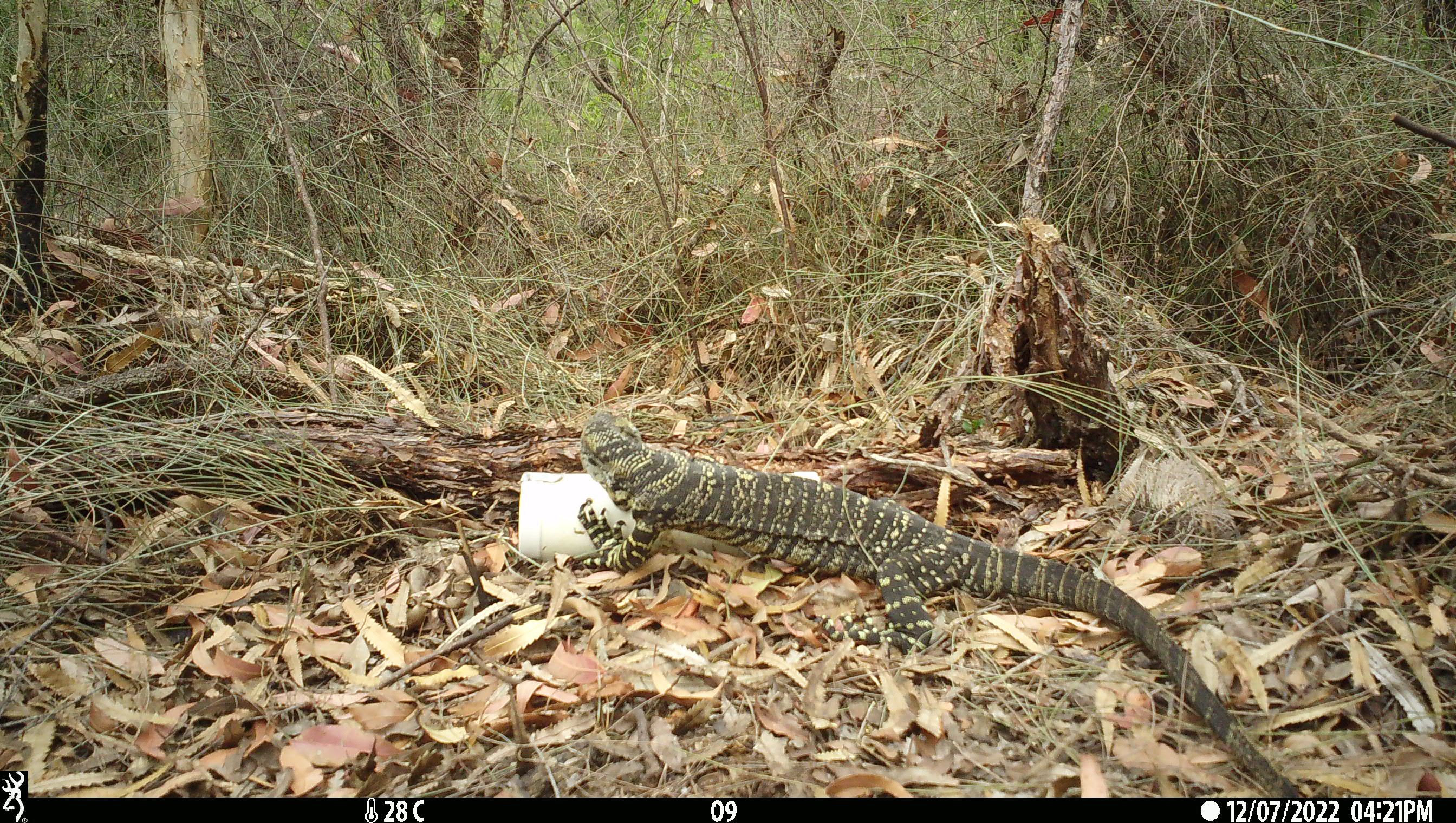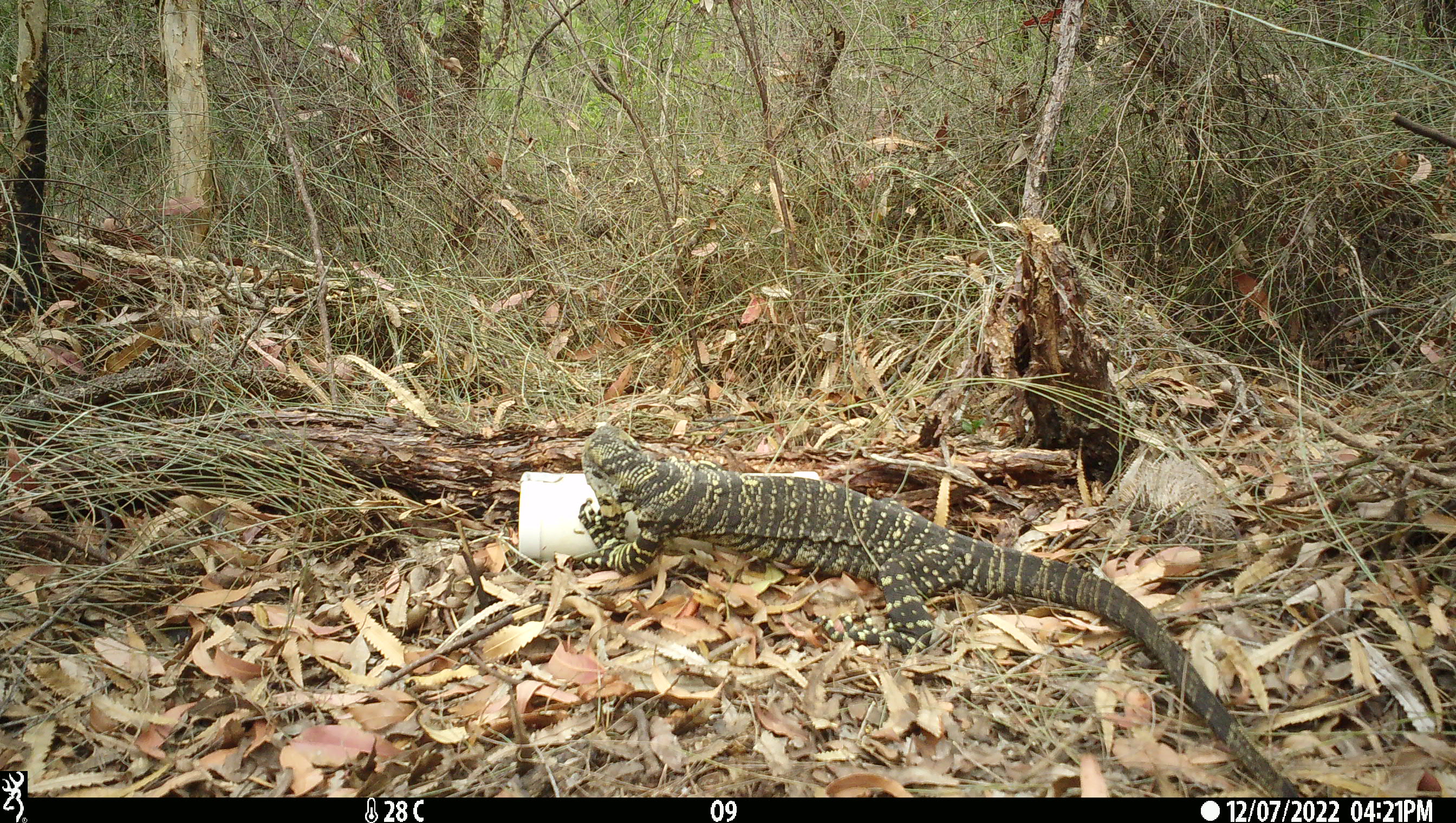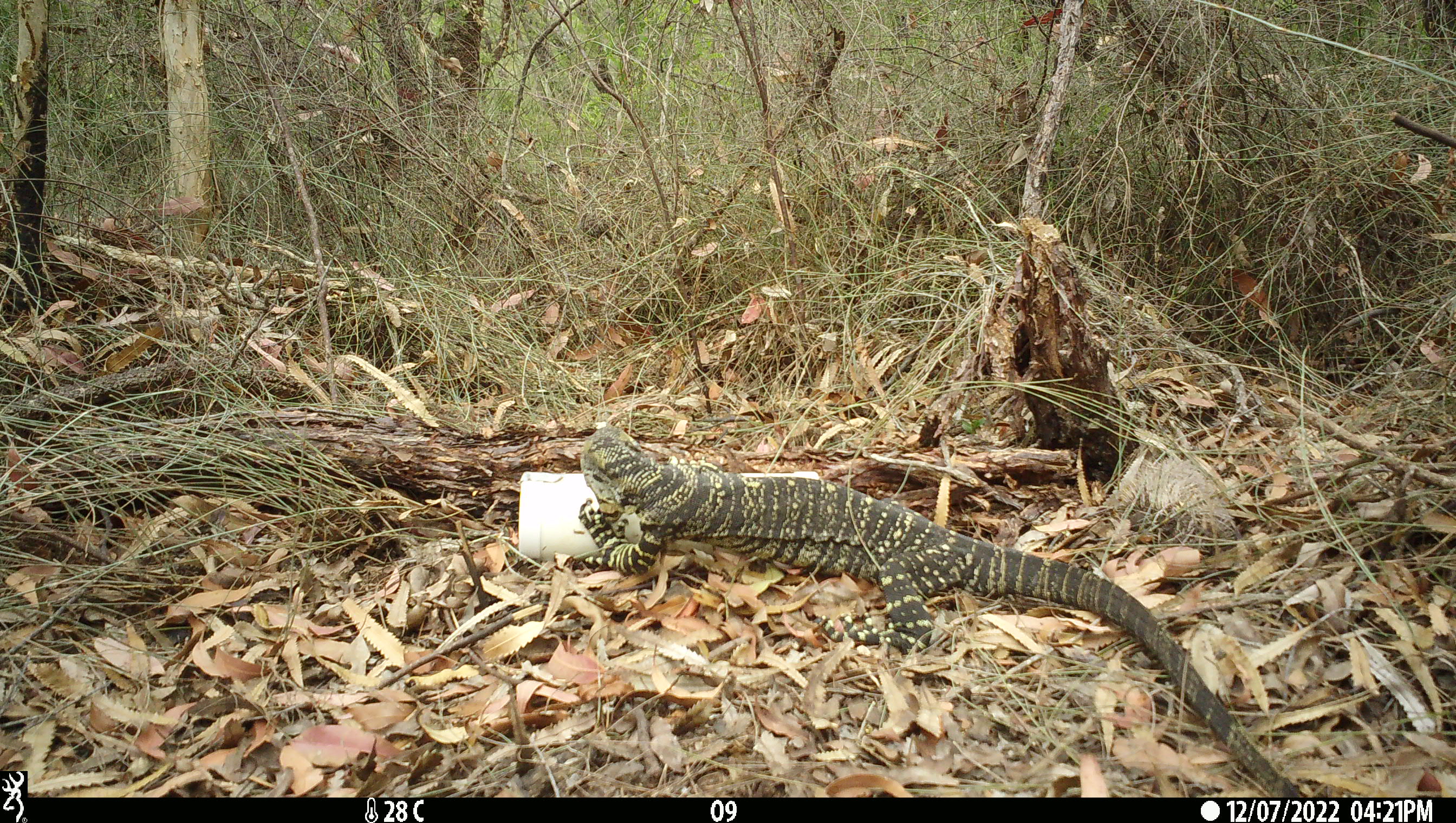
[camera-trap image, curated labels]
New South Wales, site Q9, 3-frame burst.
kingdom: Animalia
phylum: Chordata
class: Reptilia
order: Squamata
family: Varanidae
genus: Varanus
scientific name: Varanus varius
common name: lace monitor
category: goanna